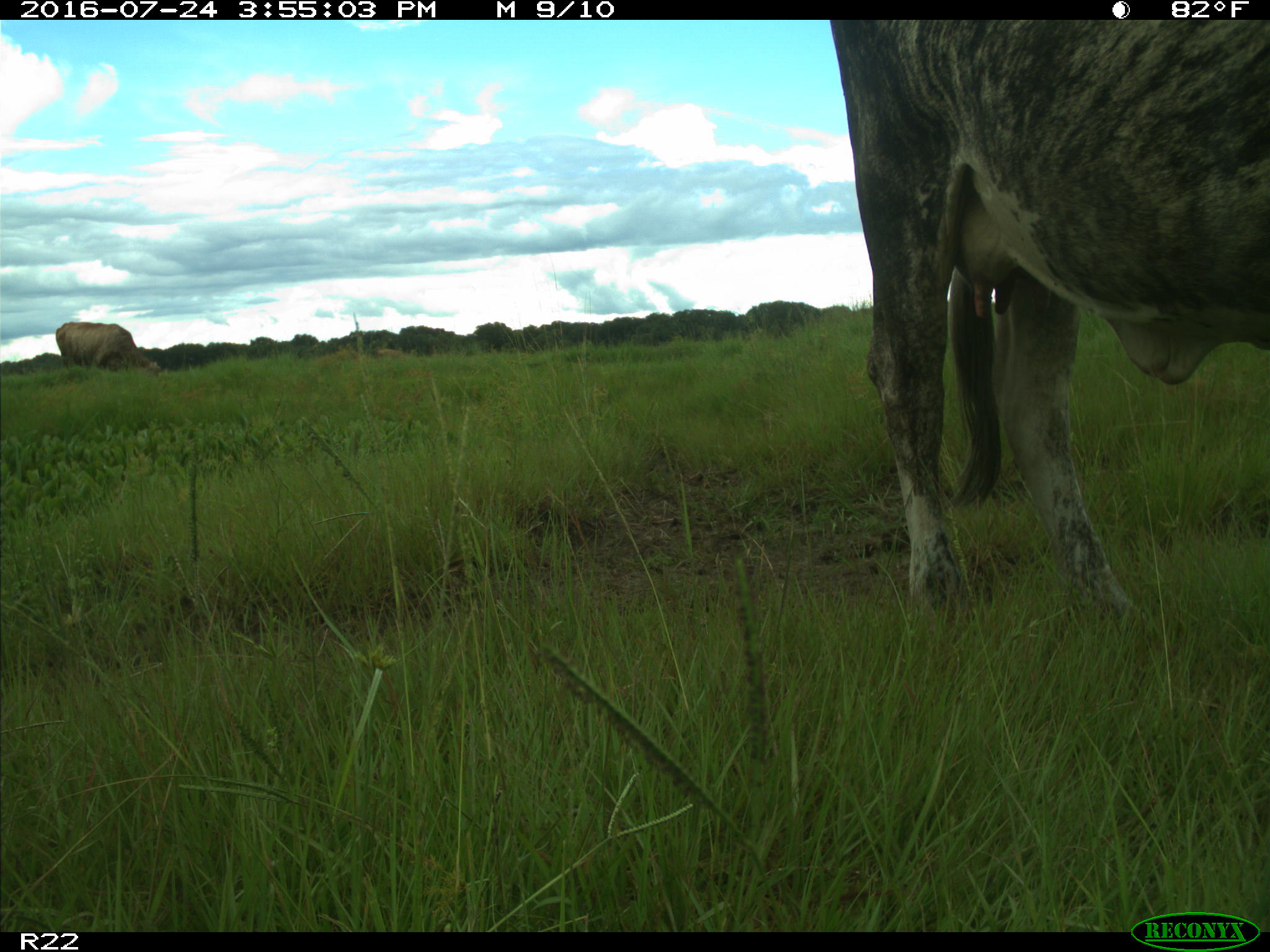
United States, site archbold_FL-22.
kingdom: Animalia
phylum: Chordata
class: Mammalia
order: Artiodactyla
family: Bovidae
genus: Bos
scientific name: Bos taurus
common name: domestic cow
Bos taurus (domestic cow).